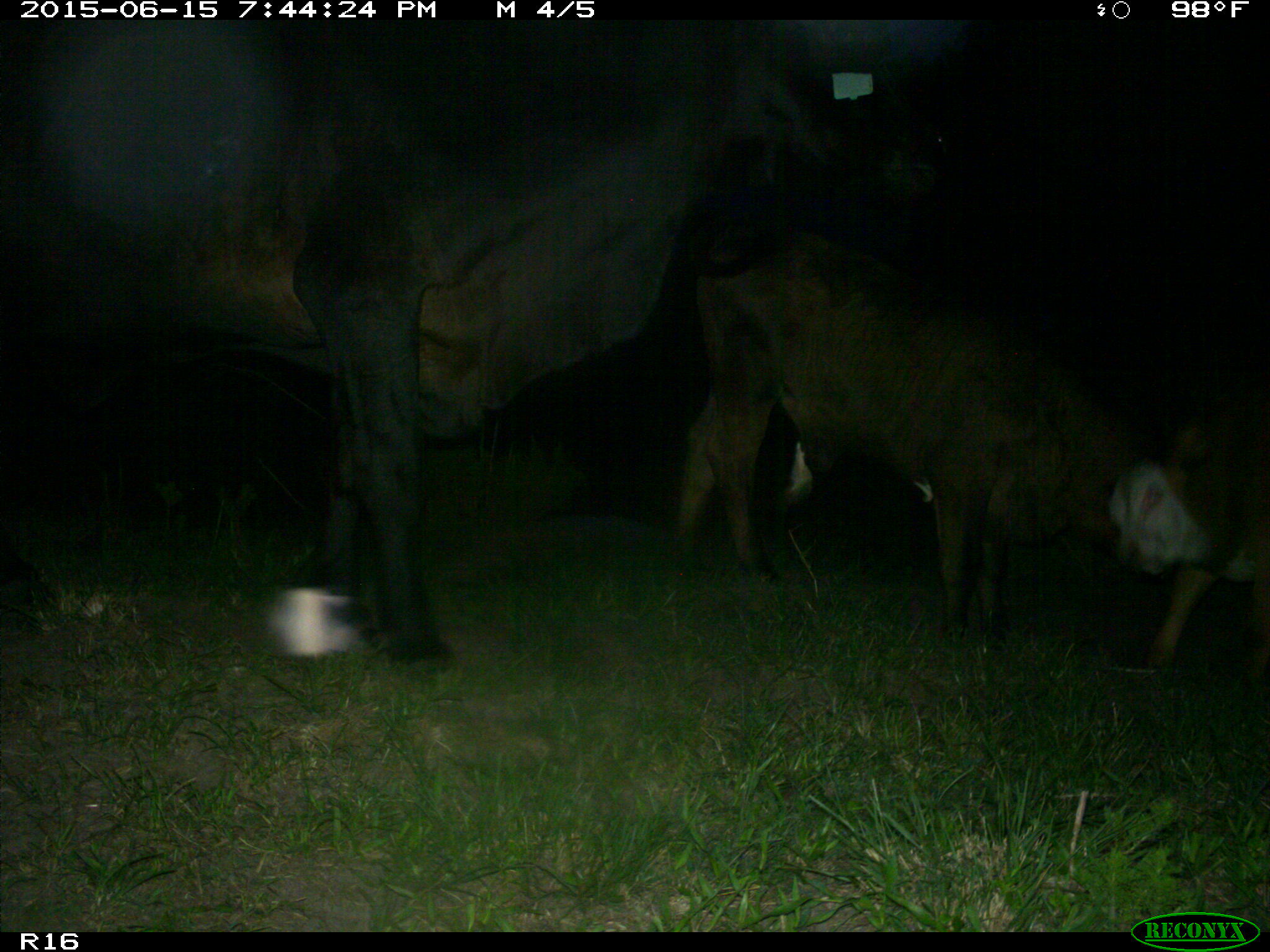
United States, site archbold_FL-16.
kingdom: Animalia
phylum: Chordata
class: Mammalia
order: Artiodactyla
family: Bovidae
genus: Bos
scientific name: Bos taurus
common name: domestic cow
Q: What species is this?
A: Bos taurus (domestic cow).